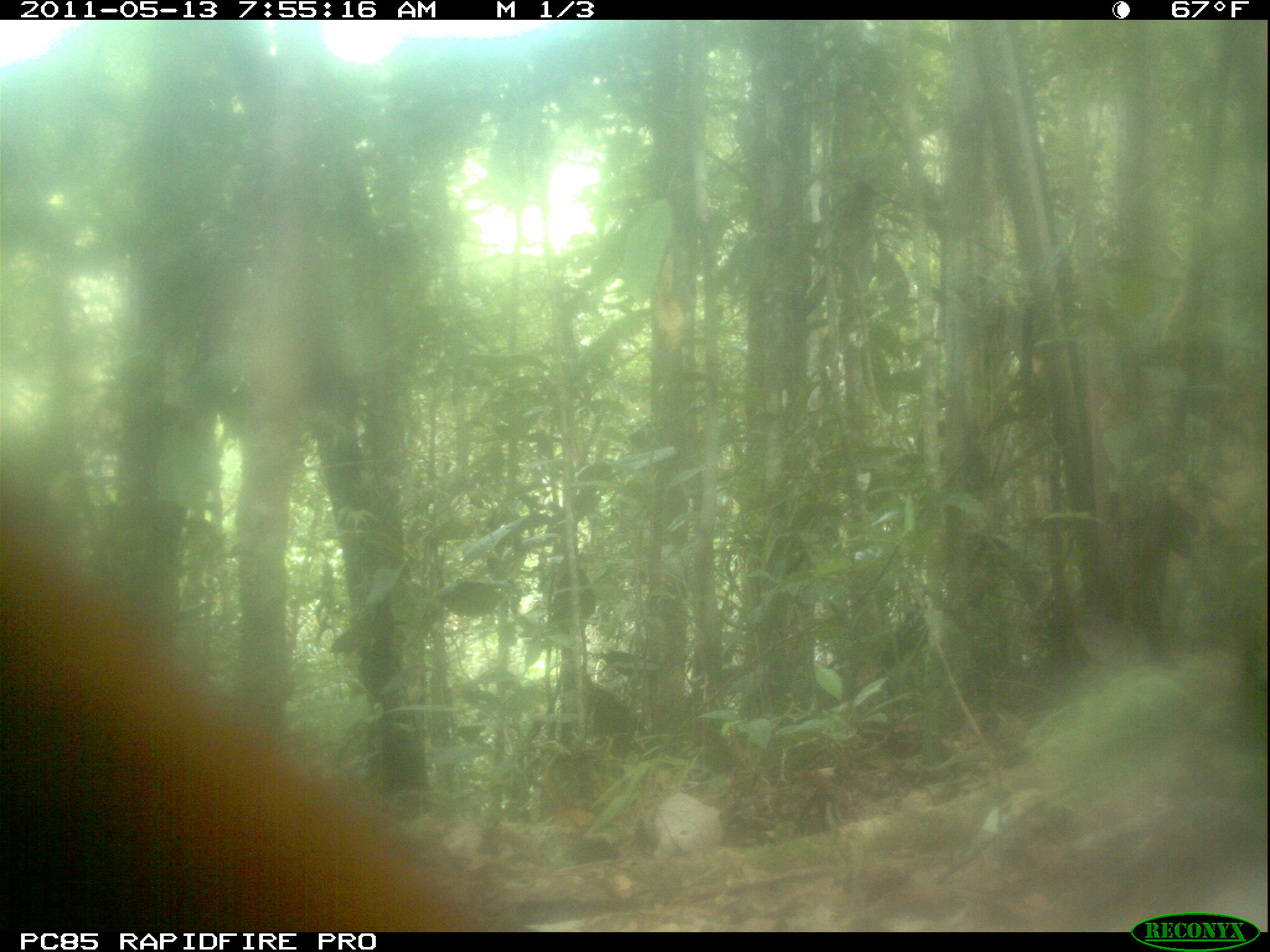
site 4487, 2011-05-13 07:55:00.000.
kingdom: Animalia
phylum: Chordata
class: Mammalia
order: Carnivora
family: Eupleridae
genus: Galidia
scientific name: Galidia elegans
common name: ring-tailed vontsira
Galidia elegans (ring-tailed vontsira), count 1.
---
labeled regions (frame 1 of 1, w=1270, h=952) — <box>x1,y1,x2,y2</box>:
galidia elegans: <box>0,483,510,932</box>